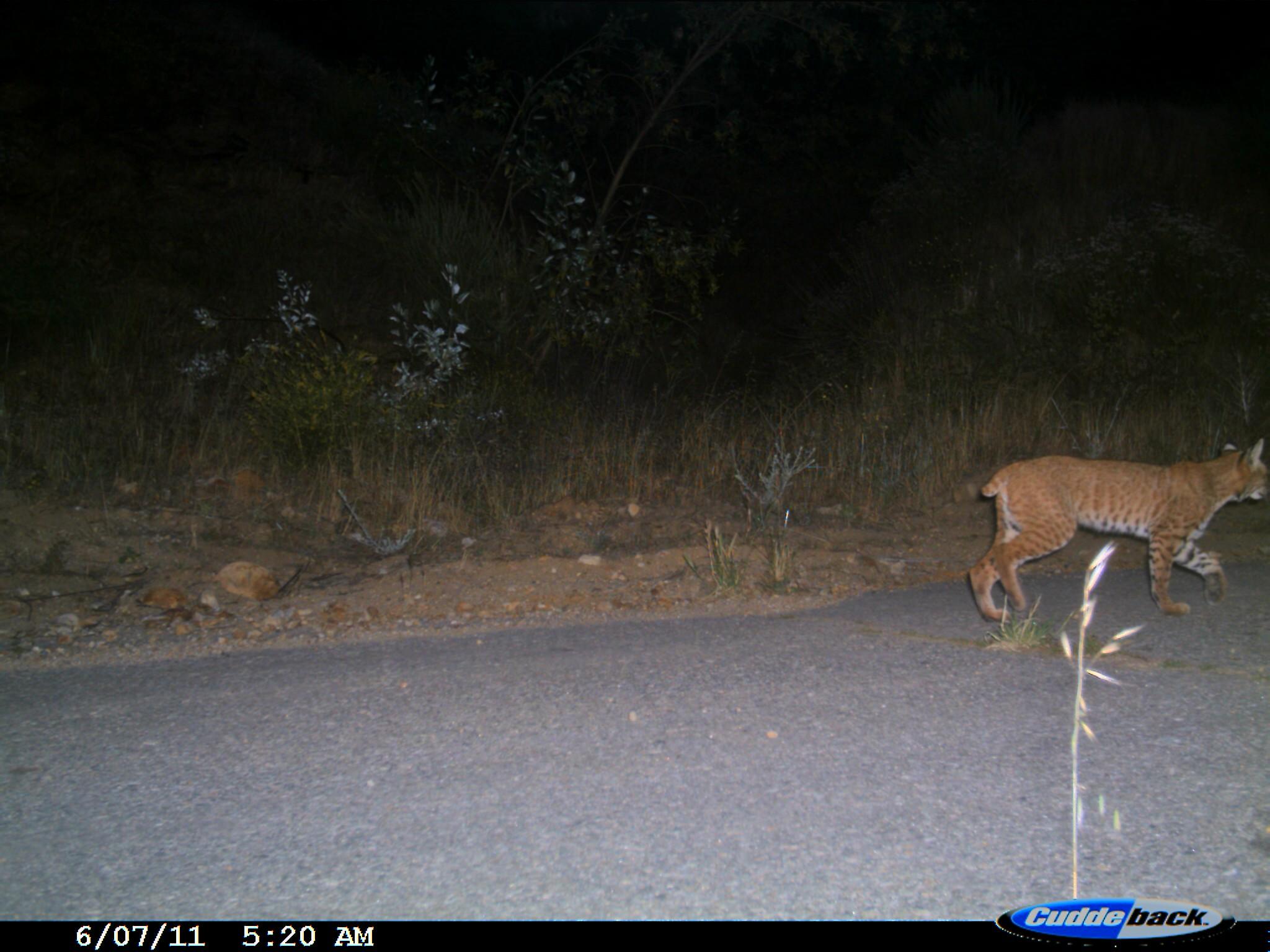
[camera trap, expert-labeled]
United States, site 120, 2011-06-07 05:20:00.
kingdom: Animalia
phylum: Chordata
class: Mammalia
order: Carnivora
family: Felidae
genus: Lynx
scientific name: Lynx rufus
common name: bobcat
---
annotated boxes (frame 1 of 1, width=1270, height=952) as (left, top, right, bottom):
bobcat: (951, 422, 1262, 636)